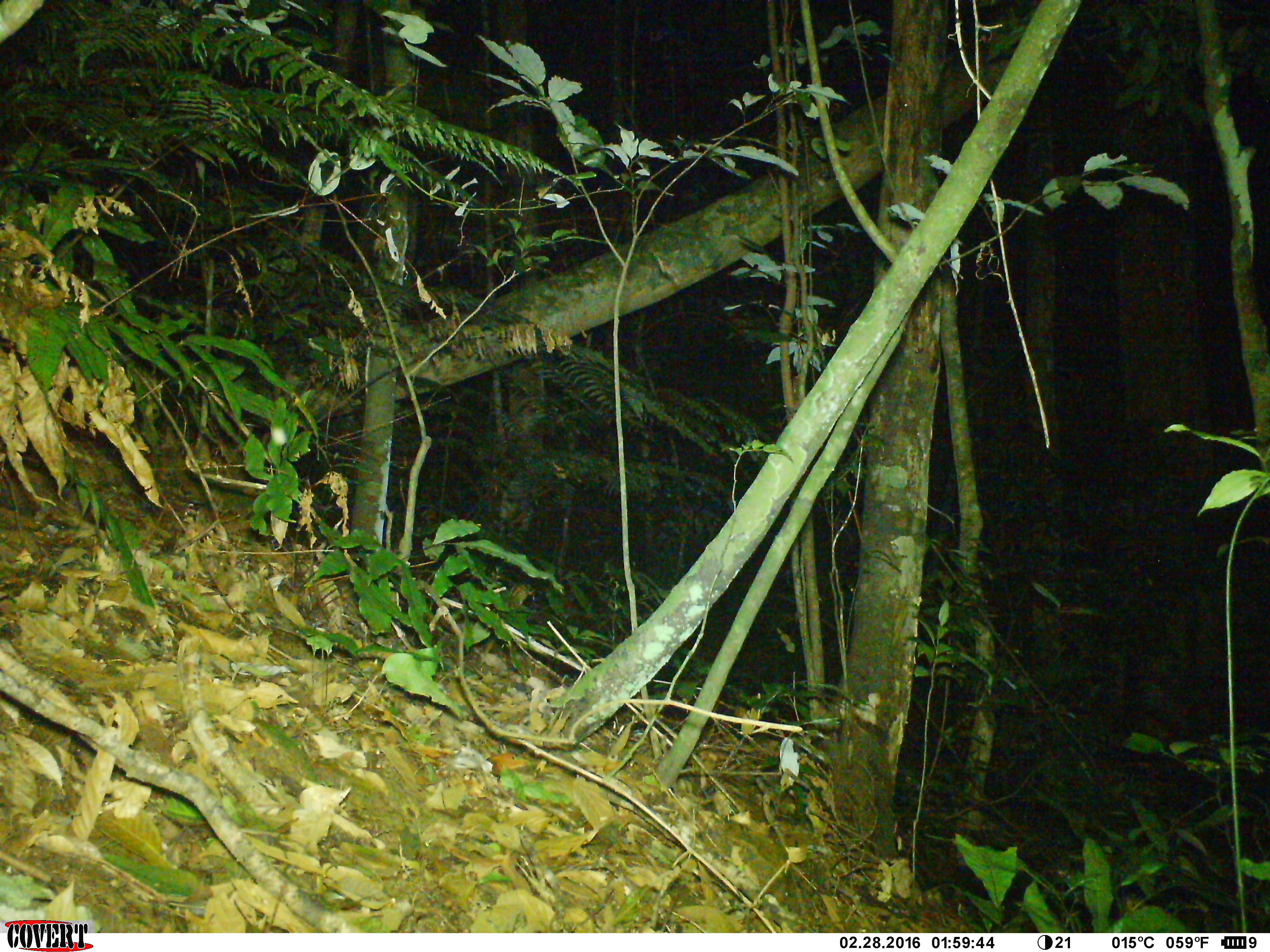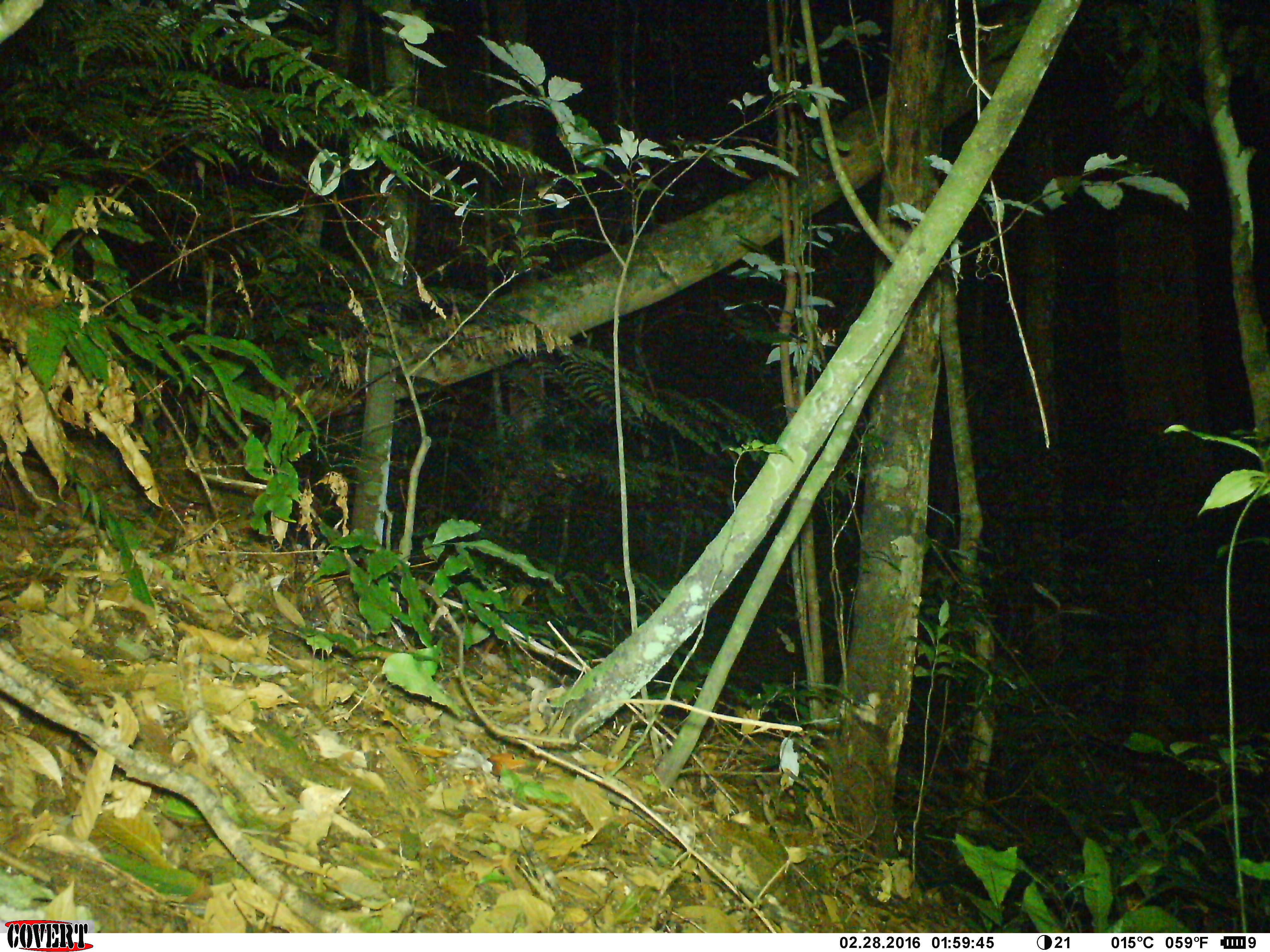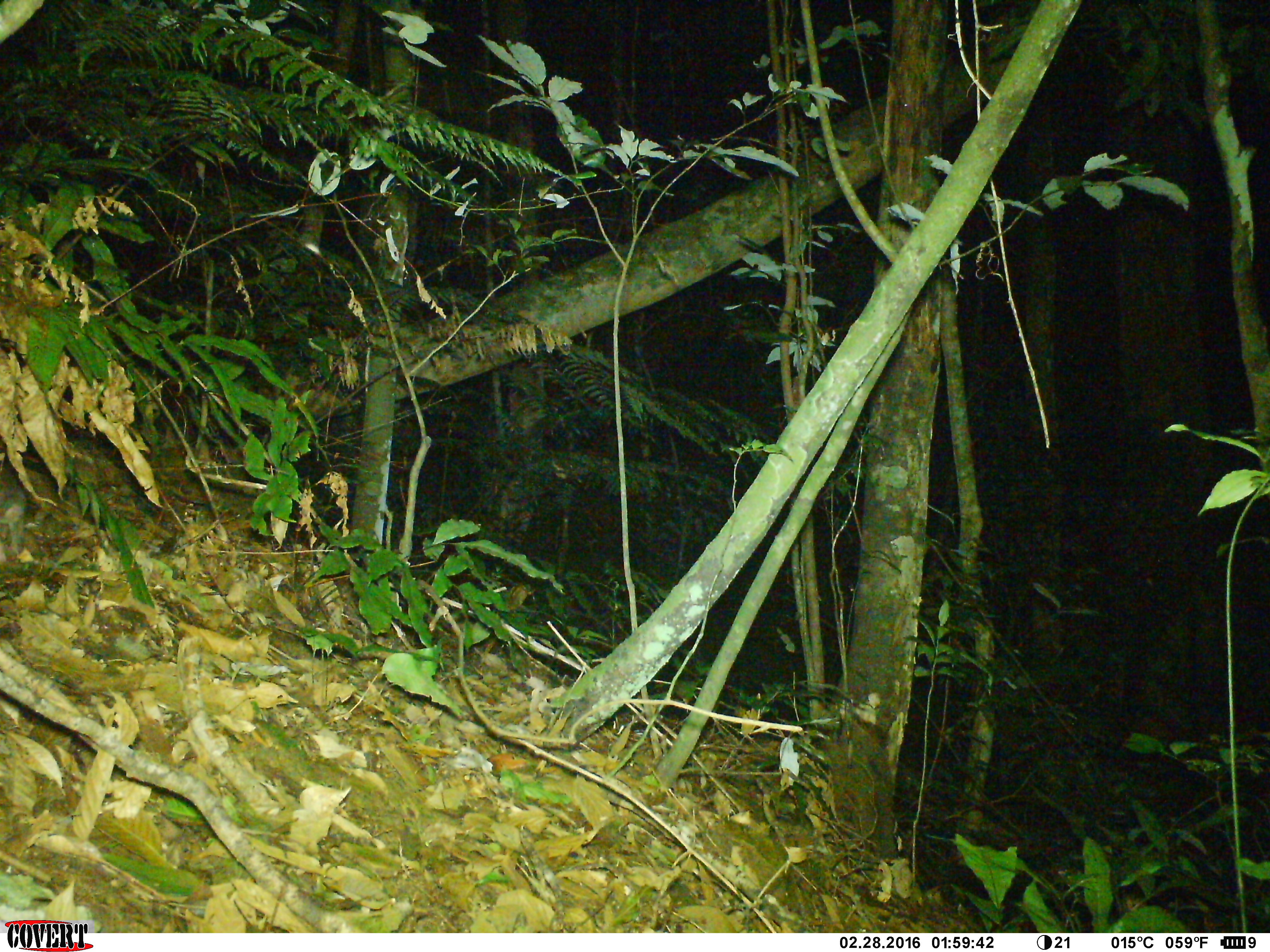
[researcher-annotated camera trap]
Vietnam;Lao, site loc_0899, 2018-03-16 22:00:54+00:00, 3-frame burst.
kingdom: Animalia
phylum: Chordata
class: Mammalia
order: Rodentia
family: Muridae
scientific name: Muridae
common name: old-world mice and rats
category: unidentified murid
Unidentified murid (old-world mice and rats) (Muridae). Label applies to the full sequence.